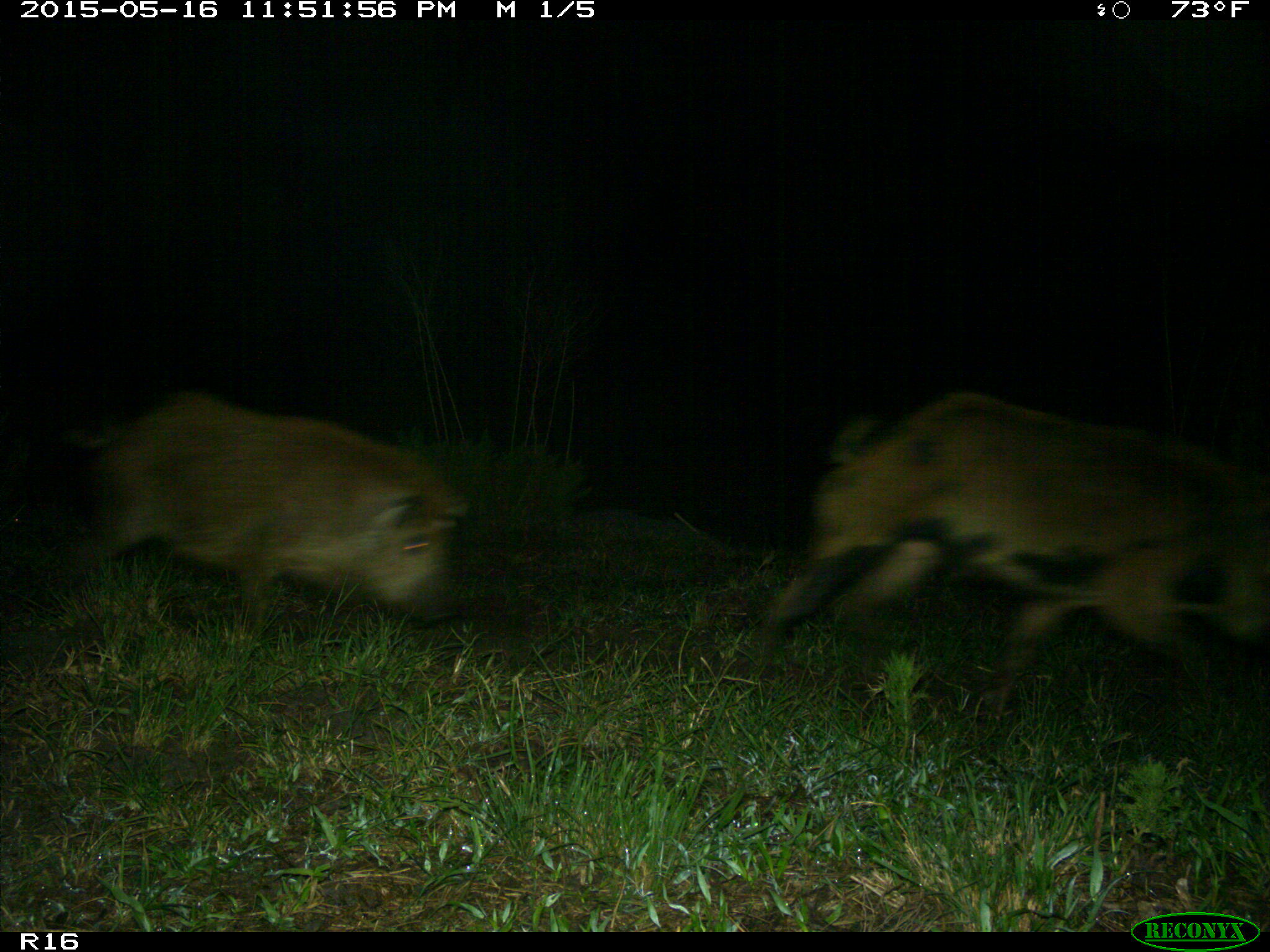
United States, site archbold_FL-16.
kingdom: Animalia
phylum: Chordata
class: Mammalia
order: Artiodactyla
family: Suidae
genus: Sus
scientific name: Sus scrofa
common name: wild boar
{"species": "Sus scrofa (wild boar)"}